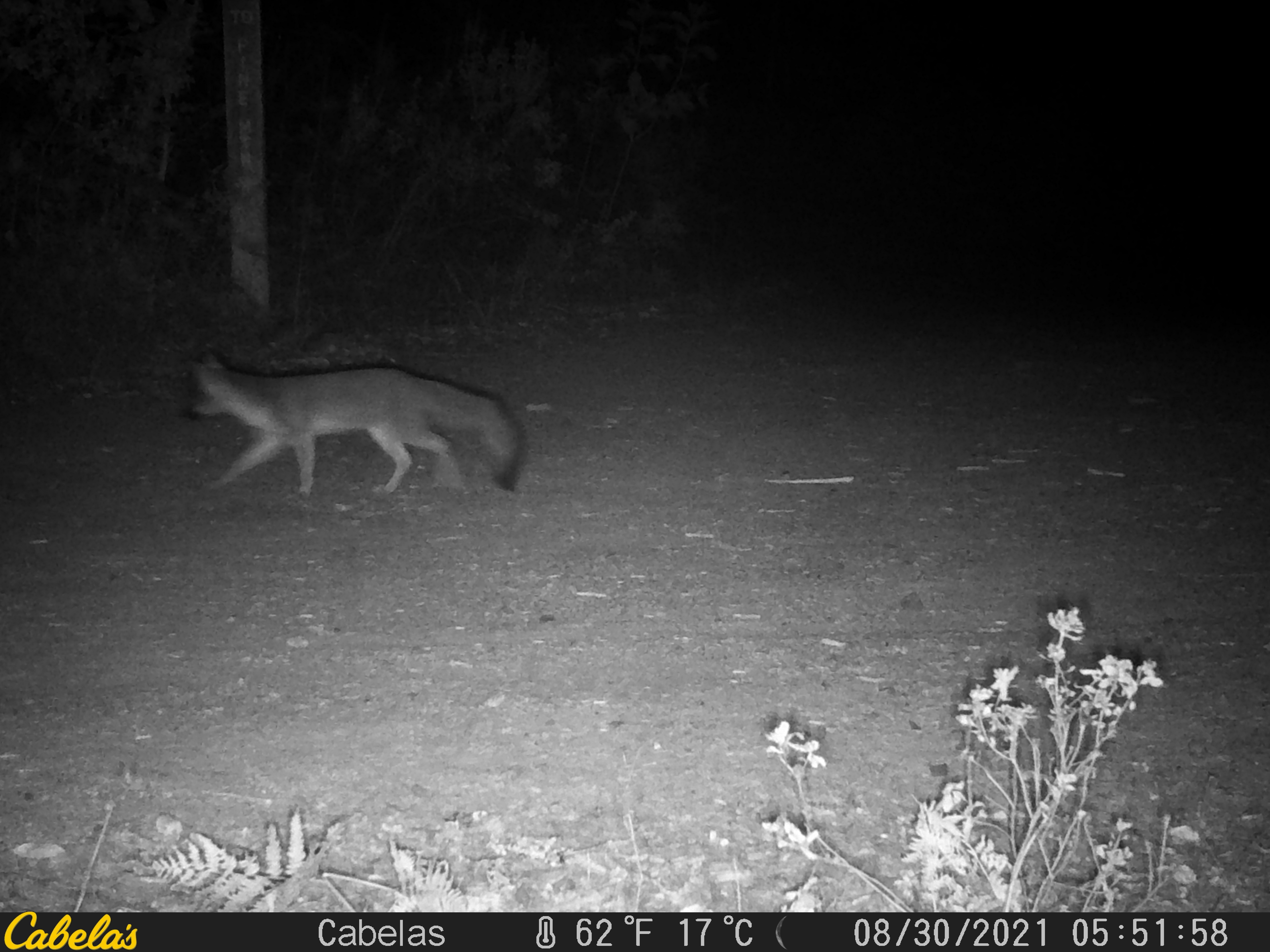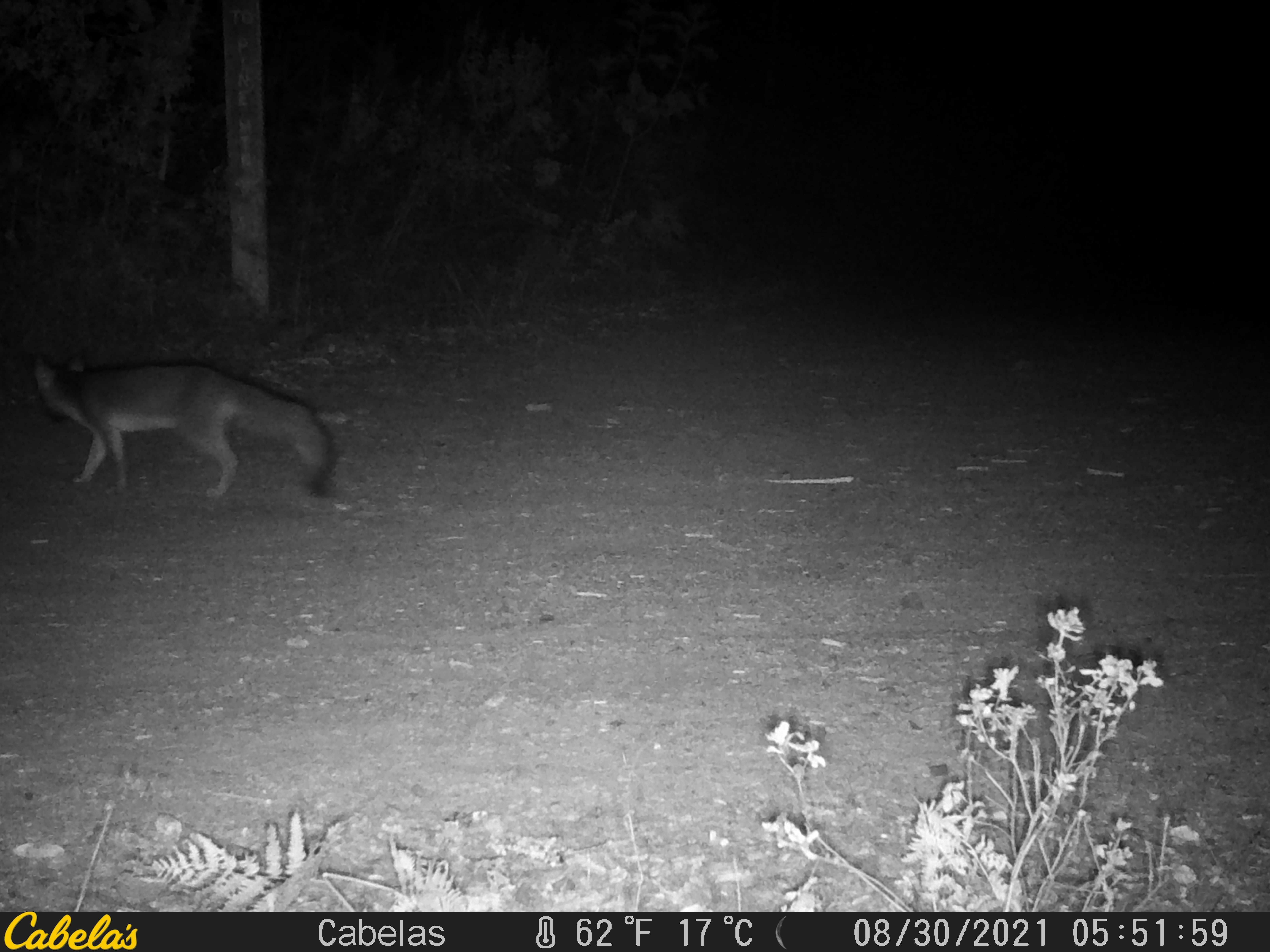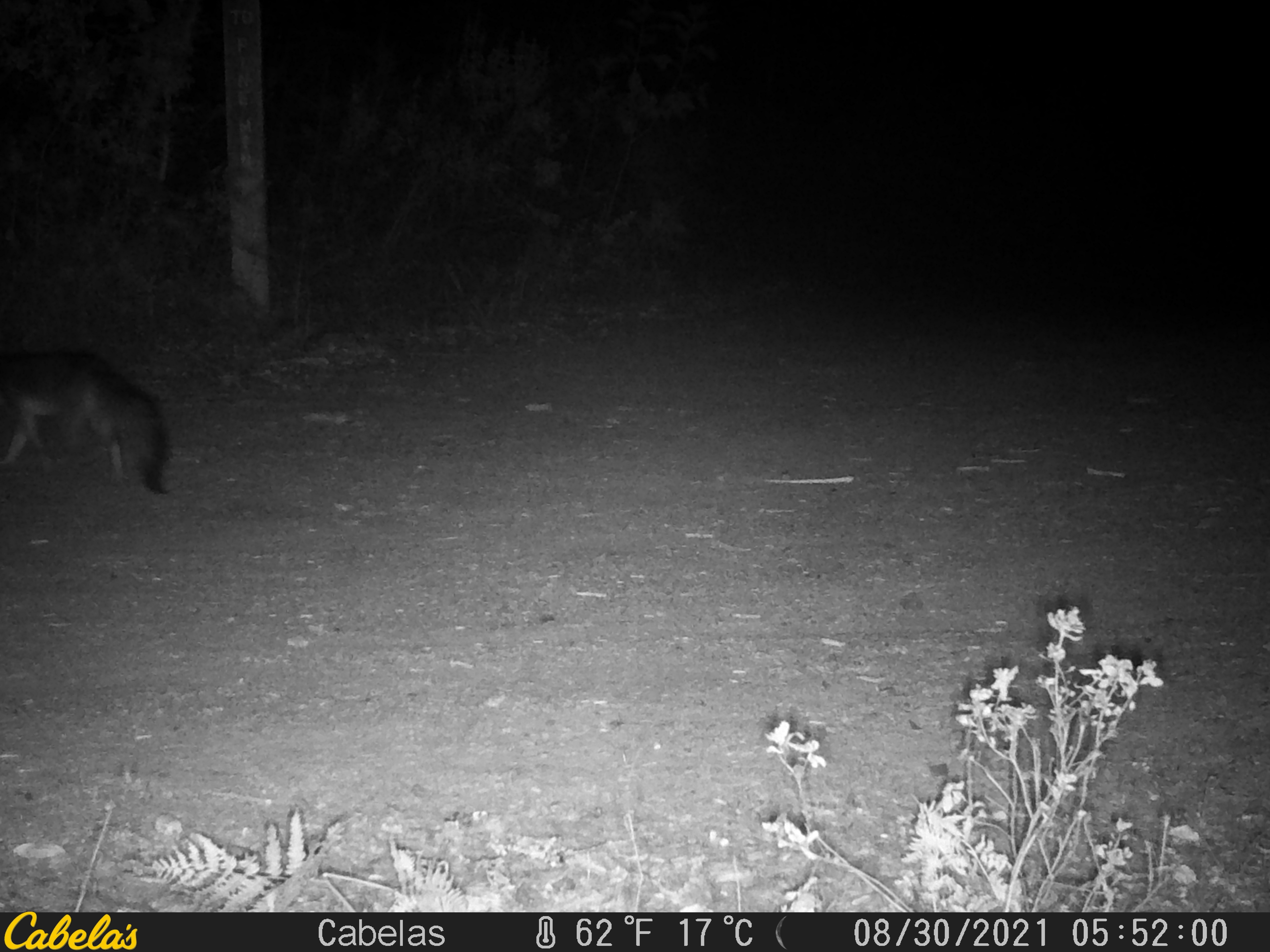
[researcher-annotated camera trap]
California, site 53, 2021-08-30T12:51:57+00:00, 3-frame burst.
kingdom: Animalia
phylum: Chordata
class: Mammalia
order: Carnivora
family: Canidae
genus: Urocyon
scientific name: Urocyon cinereoargenteus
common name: gray fox